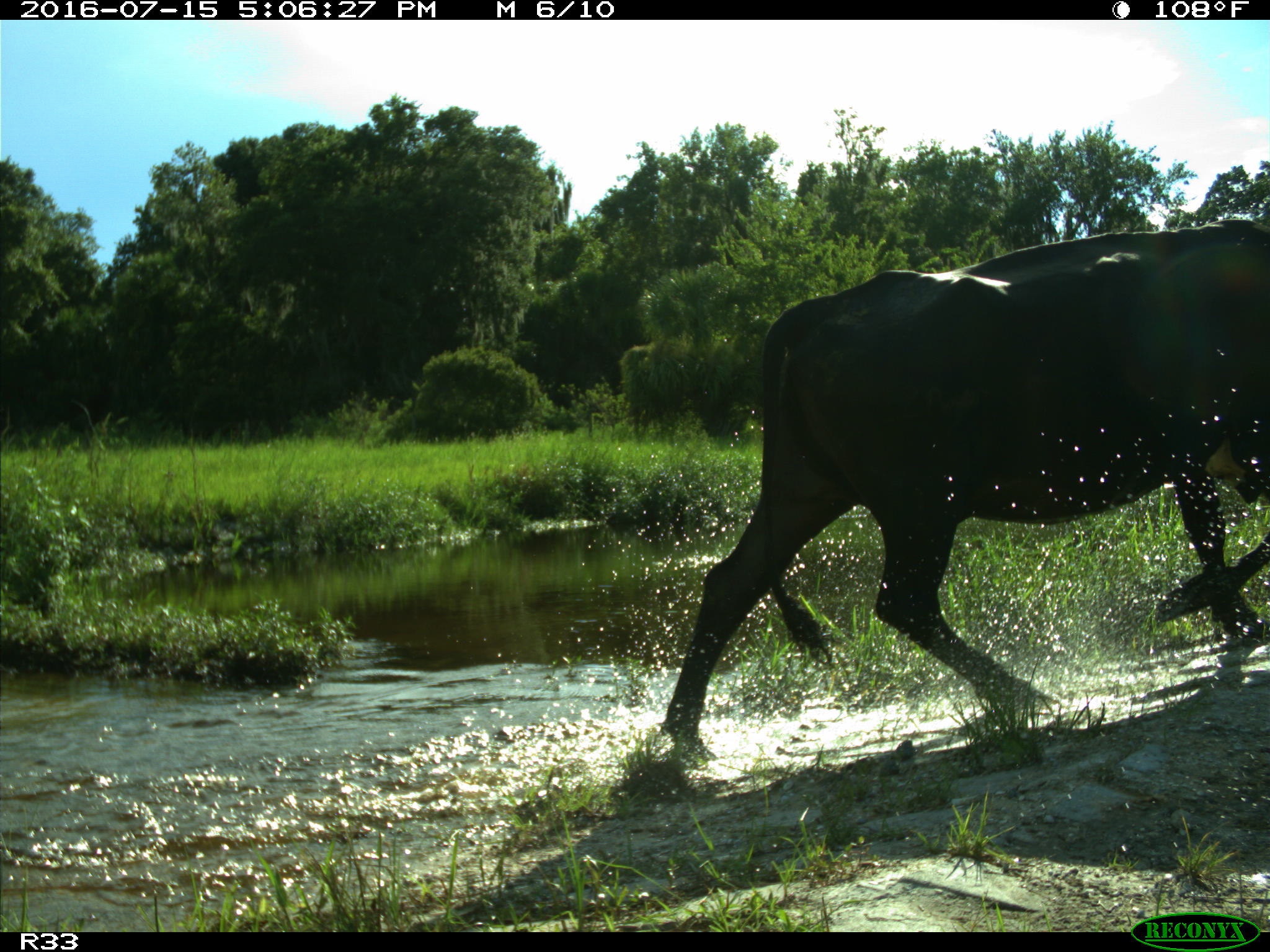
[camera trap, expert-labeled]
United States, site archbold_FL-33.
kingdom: Animalia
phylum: Chordata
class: Mammalia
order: Artiodactyla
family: Bovidae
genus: Bos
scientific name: Bos taurus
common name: domestic cow